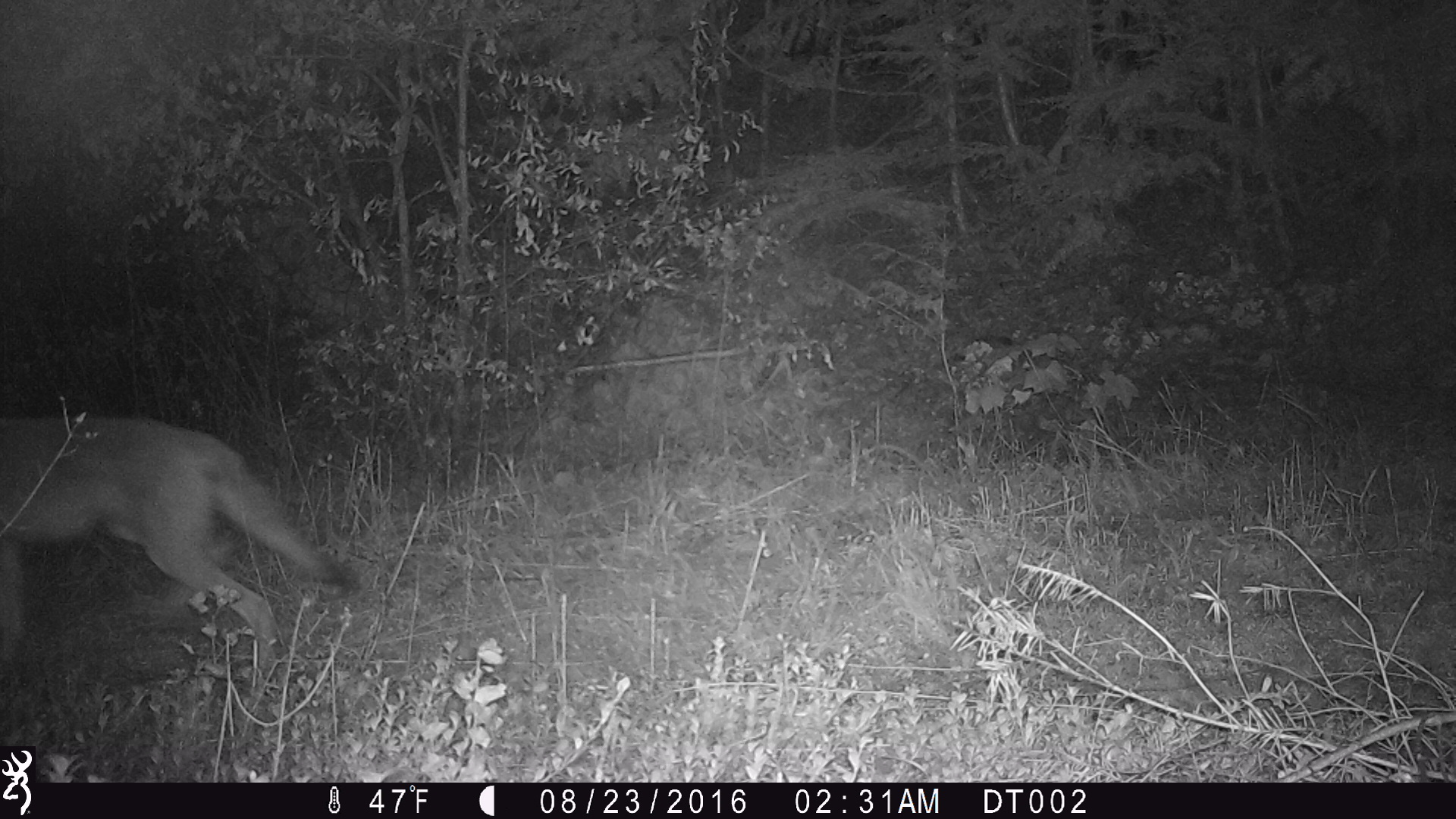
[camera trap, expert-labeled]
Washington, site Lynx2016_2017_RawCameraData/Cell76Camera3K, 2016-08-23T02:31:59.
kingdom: Animalia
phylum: Chordata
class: Mammalia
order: Carnivora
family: Canidae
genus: Canis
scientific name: Canis latrans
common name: coyote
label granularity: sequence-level